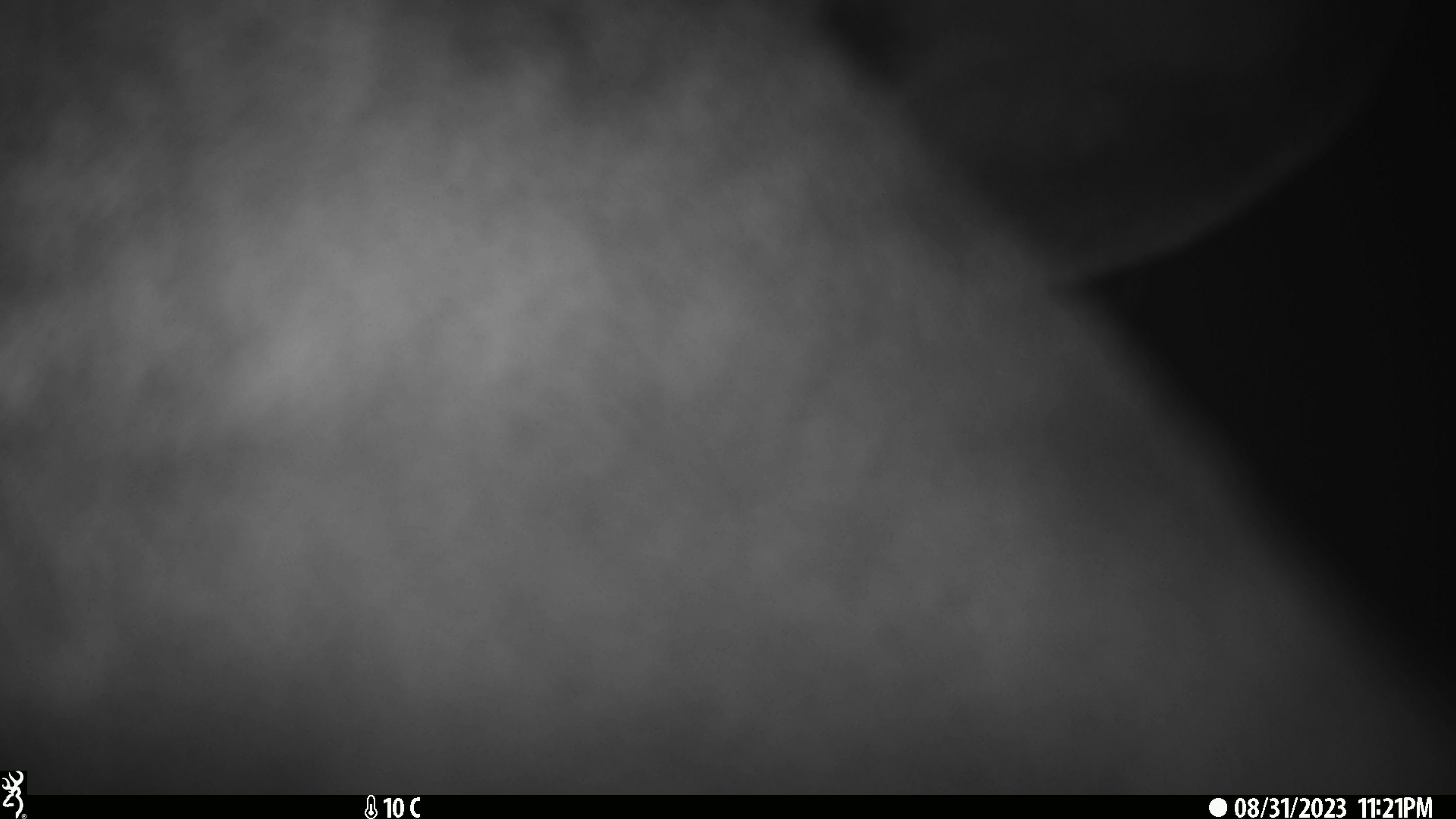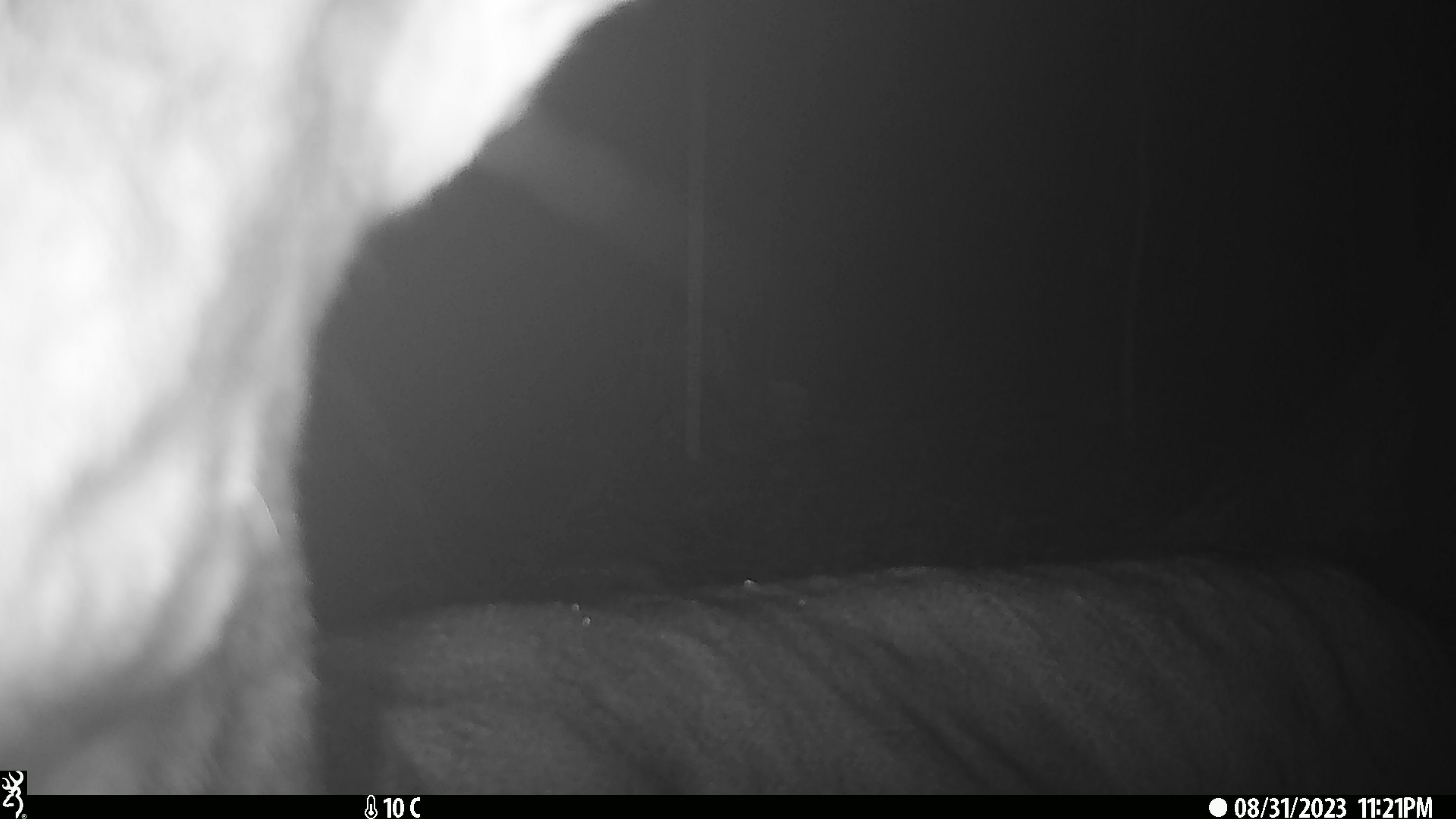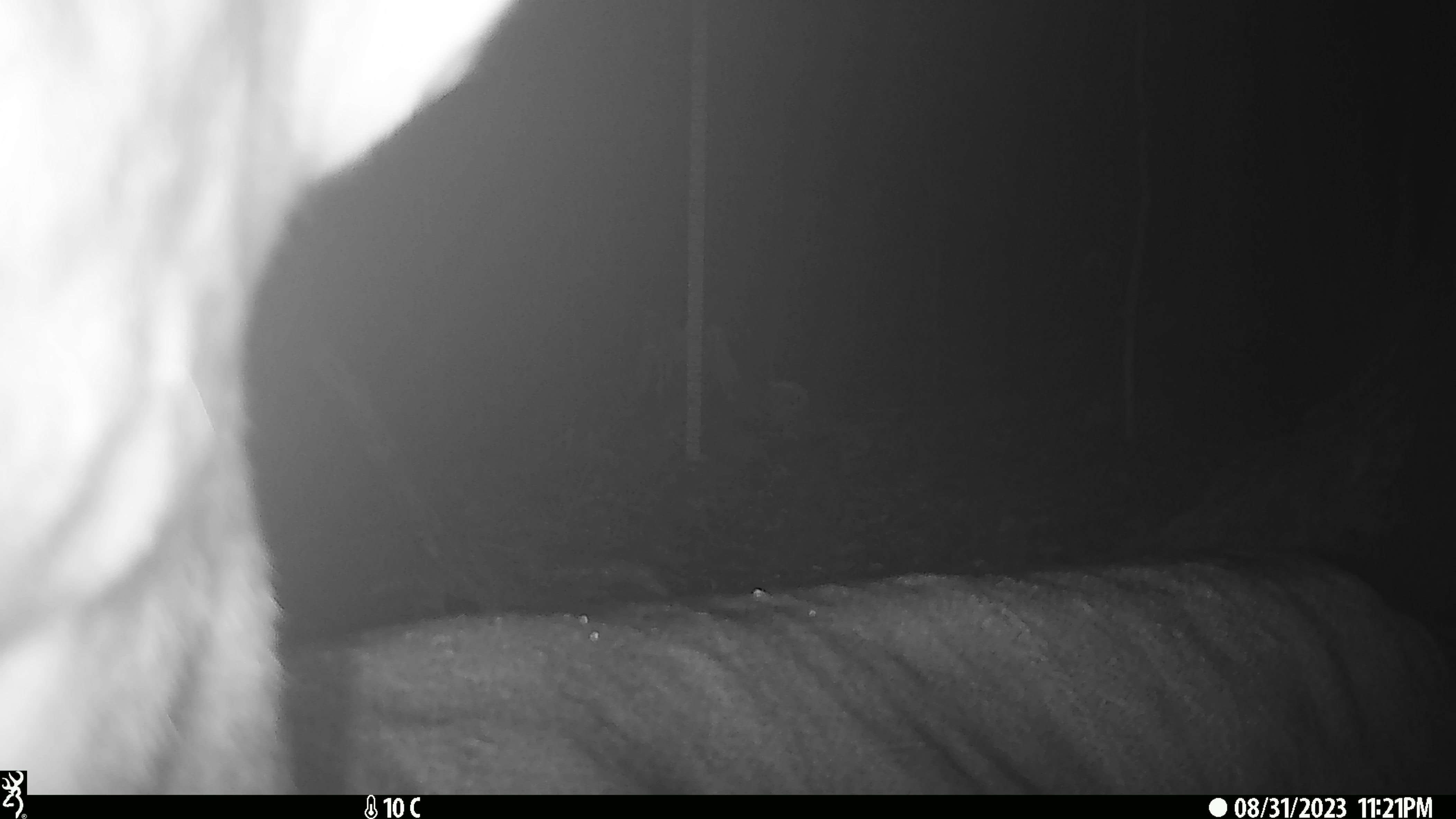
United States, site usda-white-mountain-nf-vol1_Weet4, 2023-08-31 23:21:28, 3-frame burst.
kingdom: Animalia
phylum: Chordata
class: Mammalia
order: Artiodactyla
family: Cervidae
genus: Odocoileus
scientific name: Odocoileus virginianus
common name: white-tailed deer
White-tailed deer (Odocoileus virginianus).